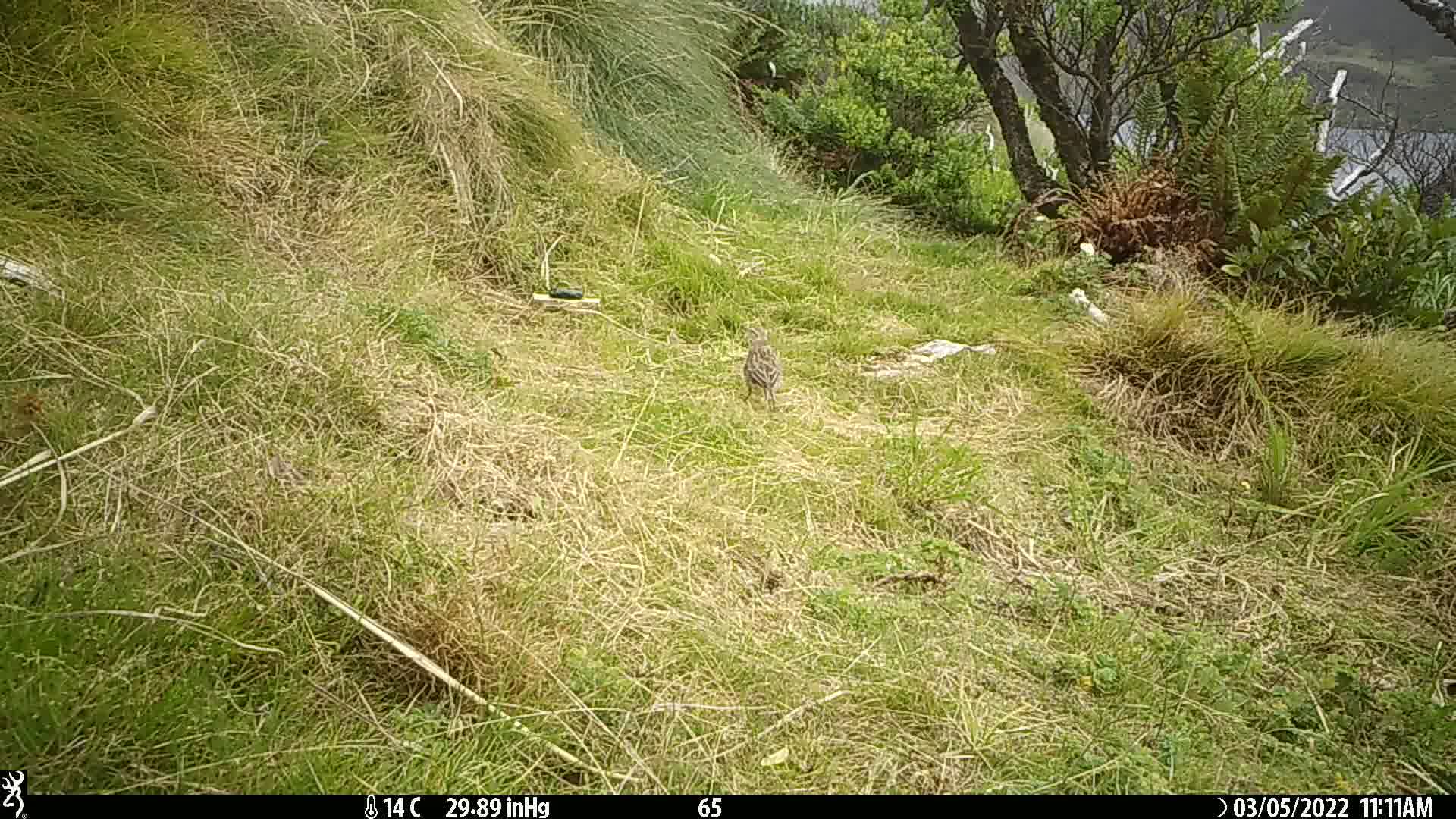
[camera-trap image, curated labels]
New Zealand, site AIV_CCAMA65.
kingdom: Animalia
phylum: Chordata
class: Aves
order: Passeriformes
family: Motacillidae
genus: Anthus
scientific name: Anthus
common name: pipit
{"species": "pipit (Anthus)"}